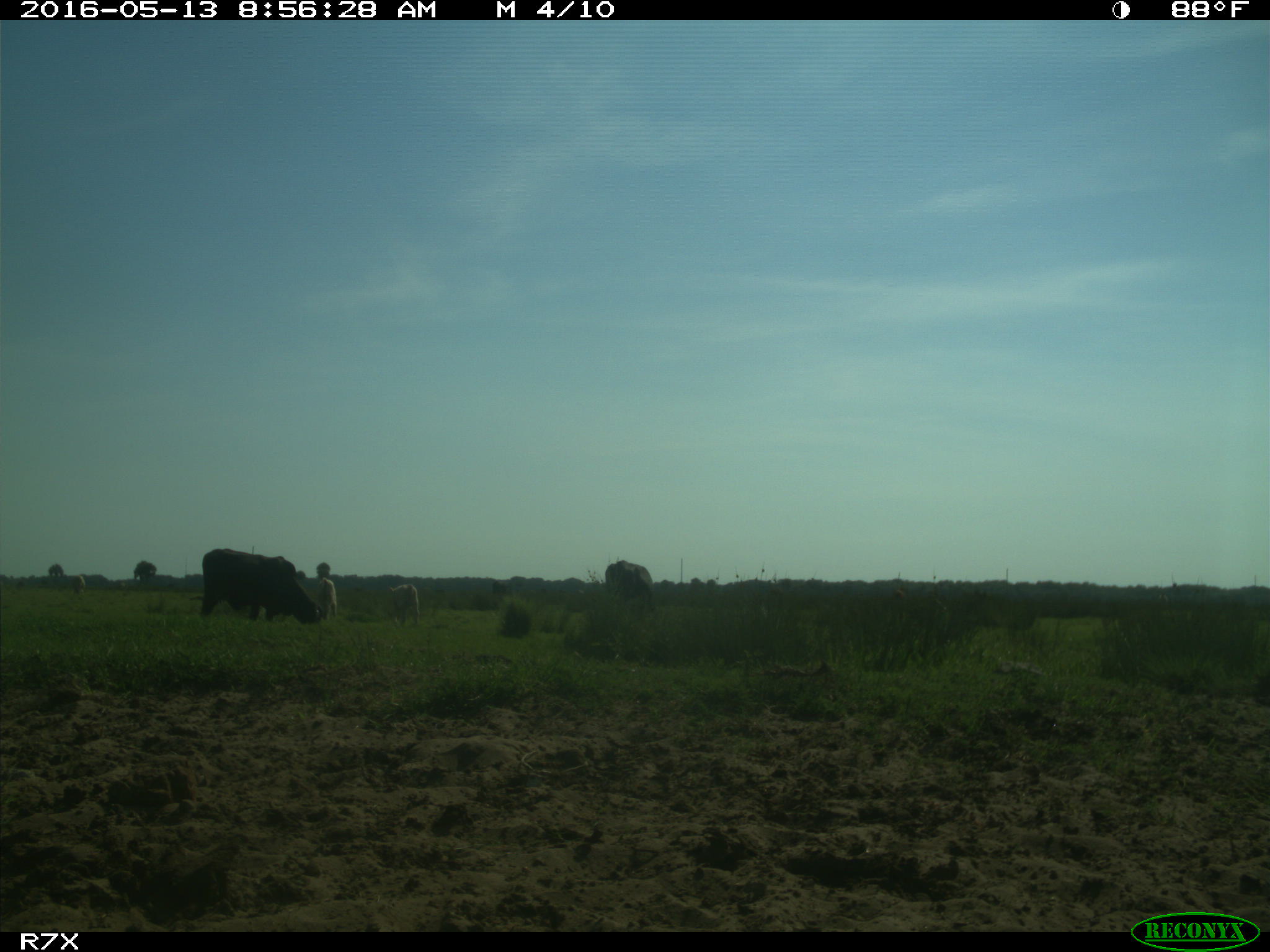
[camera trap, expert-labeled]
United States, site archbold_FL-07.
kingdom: Animalia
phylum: Chordata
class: Mammalia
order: Artiodactyla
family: Bovidae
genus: Bos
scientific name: Bos taurus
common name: domestic cow